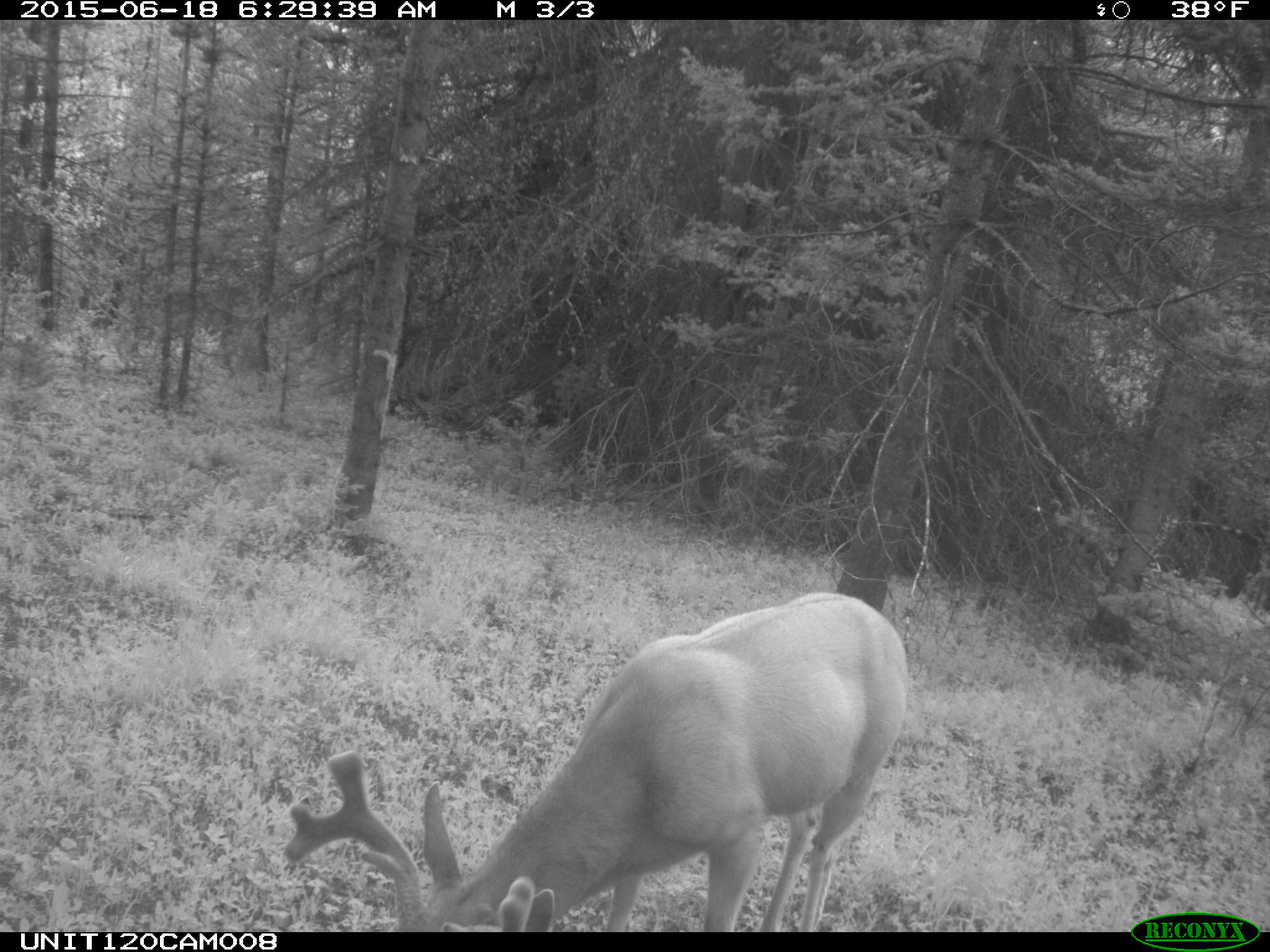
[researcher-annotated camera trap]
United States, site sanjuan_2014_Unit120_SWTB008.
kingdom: Animalia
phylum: Chordata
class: Mammalia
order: Artiodactyla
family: Cervidae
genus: Odocoileus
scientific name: Odocoileus hemionus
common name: mule deer